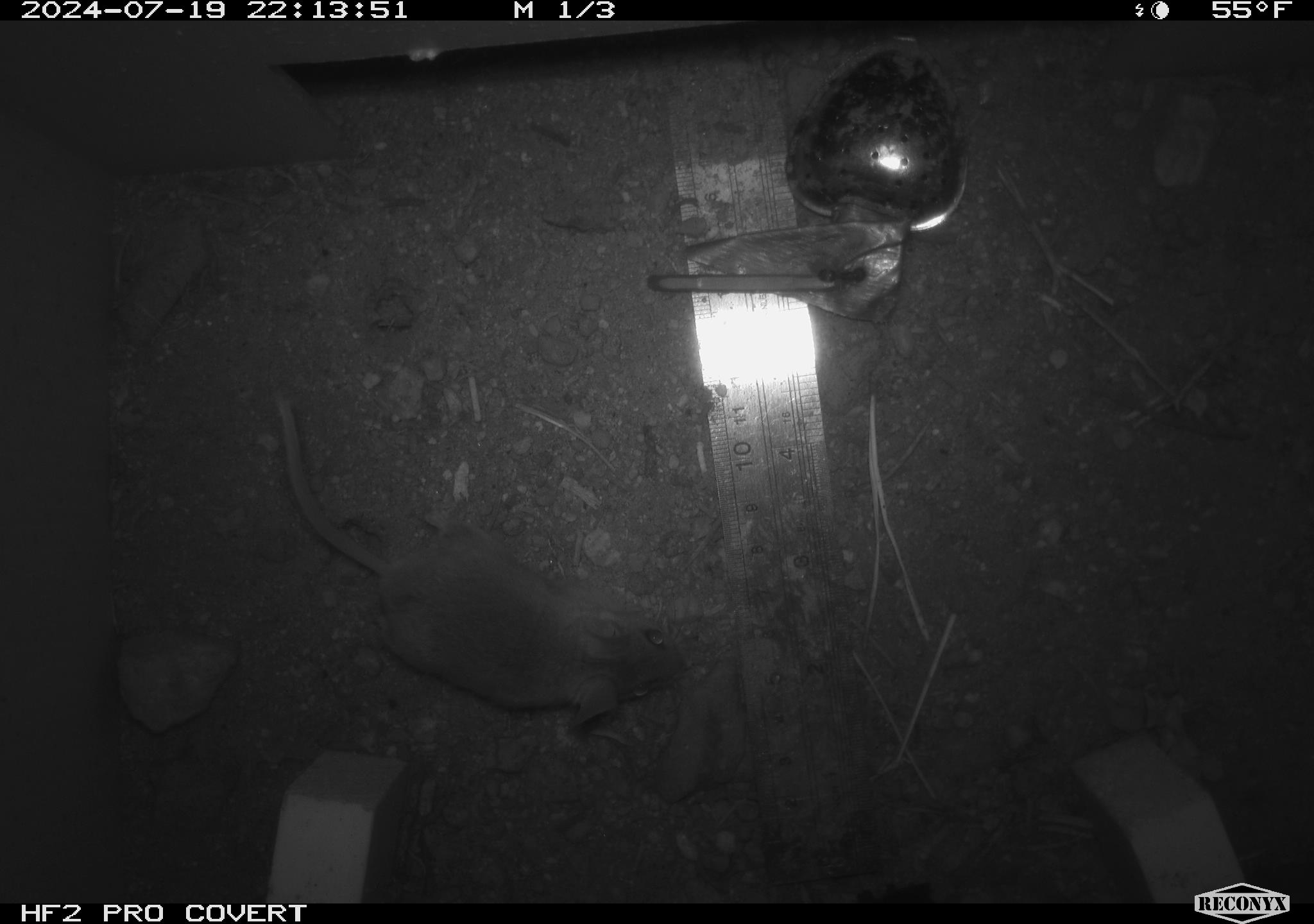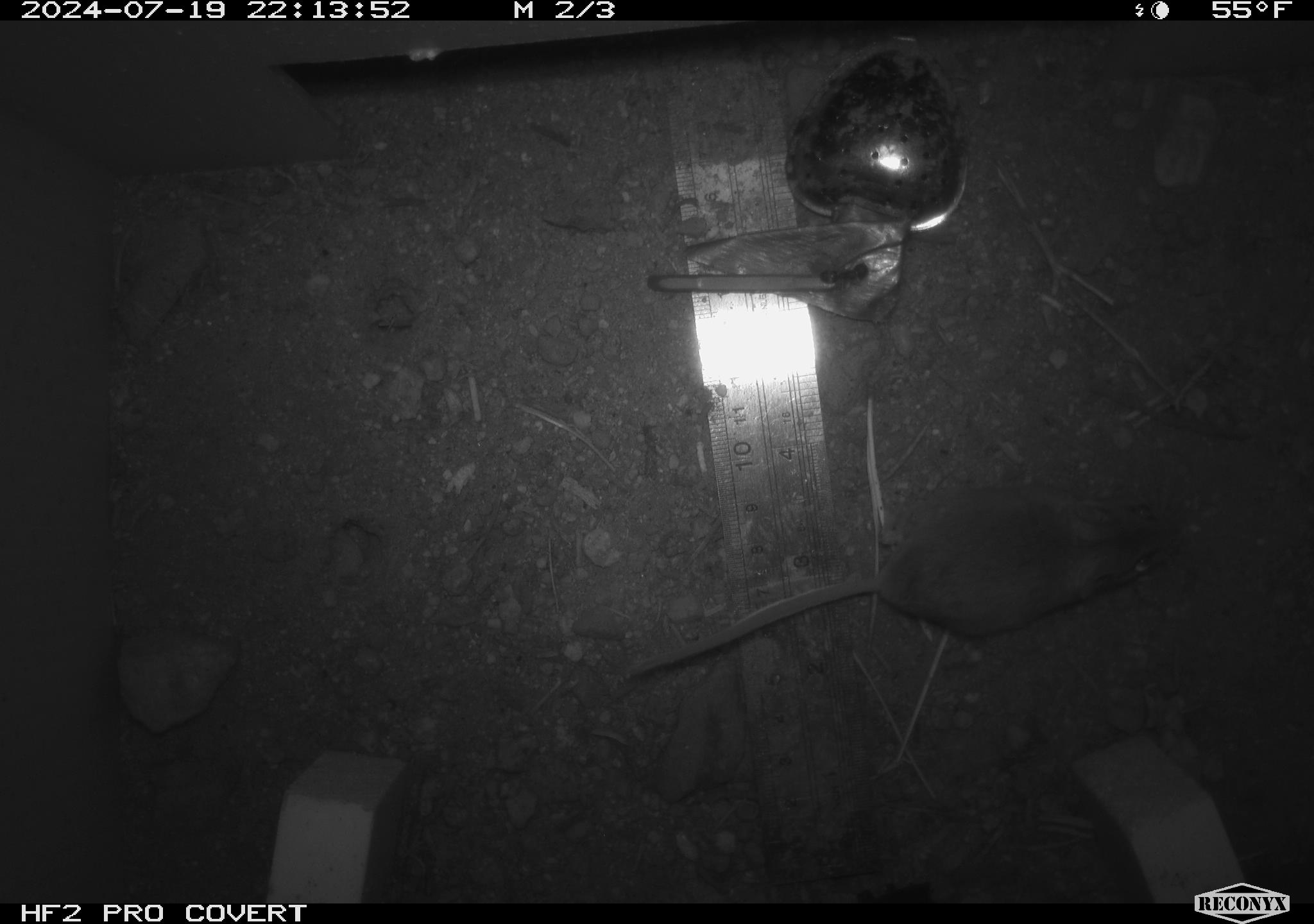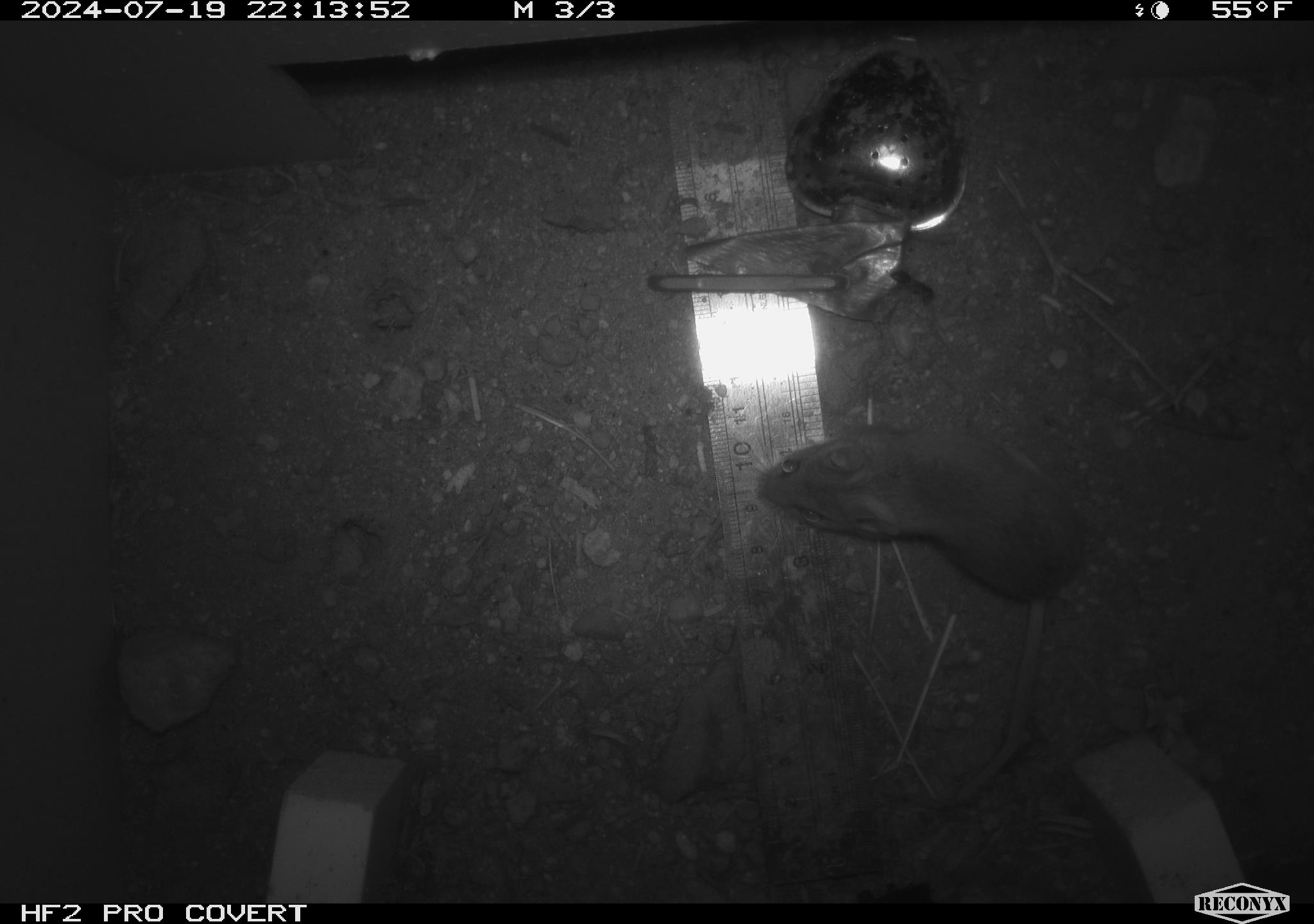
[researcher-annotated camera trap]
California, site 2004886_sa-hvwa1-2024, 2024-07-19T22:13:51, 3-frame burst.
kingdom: Animalia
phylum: Chordata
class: Mammalia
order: Rodentia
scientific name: Rodentia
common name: mouse species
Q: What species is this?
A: Mouse species (Rodentia).